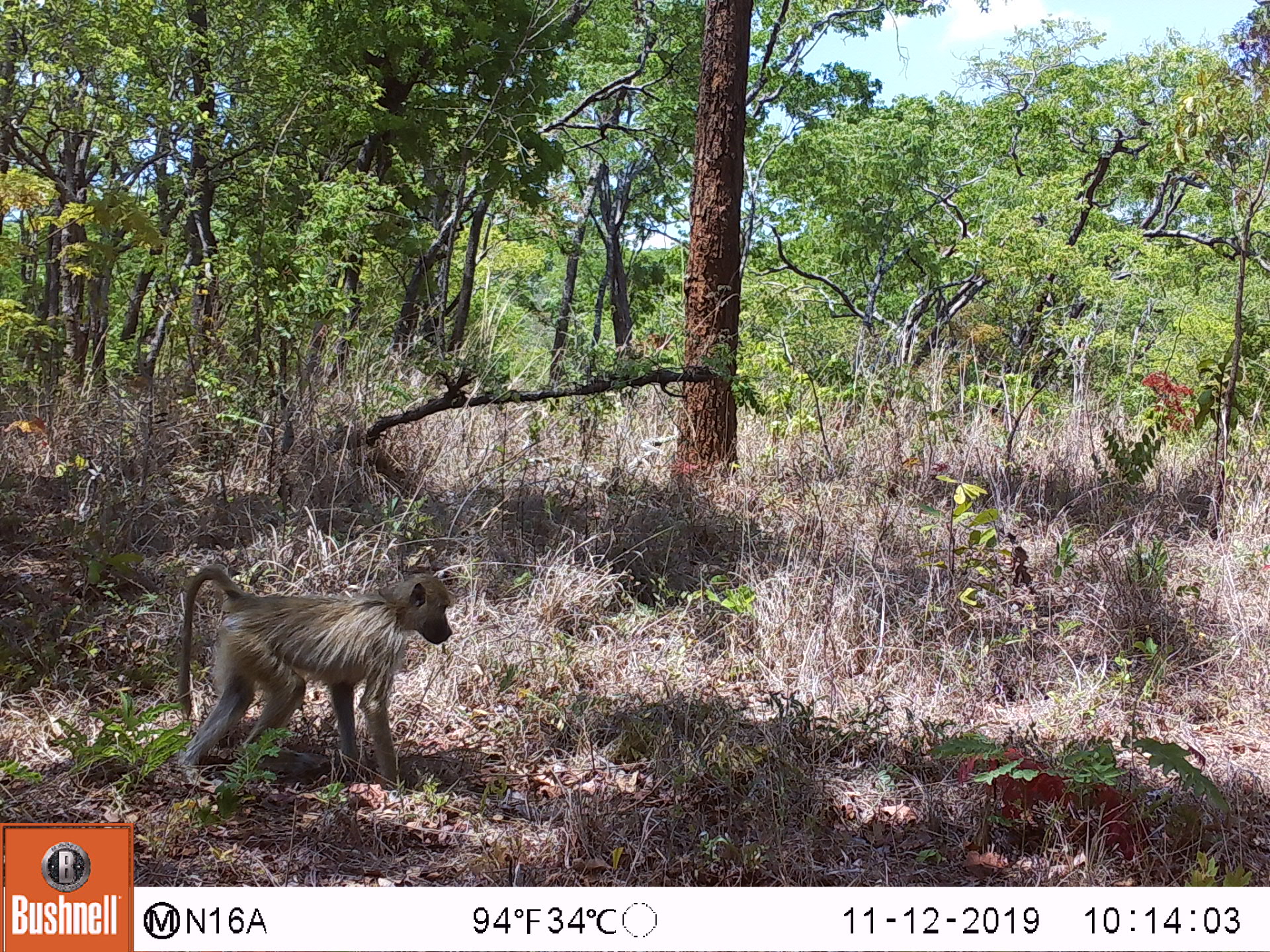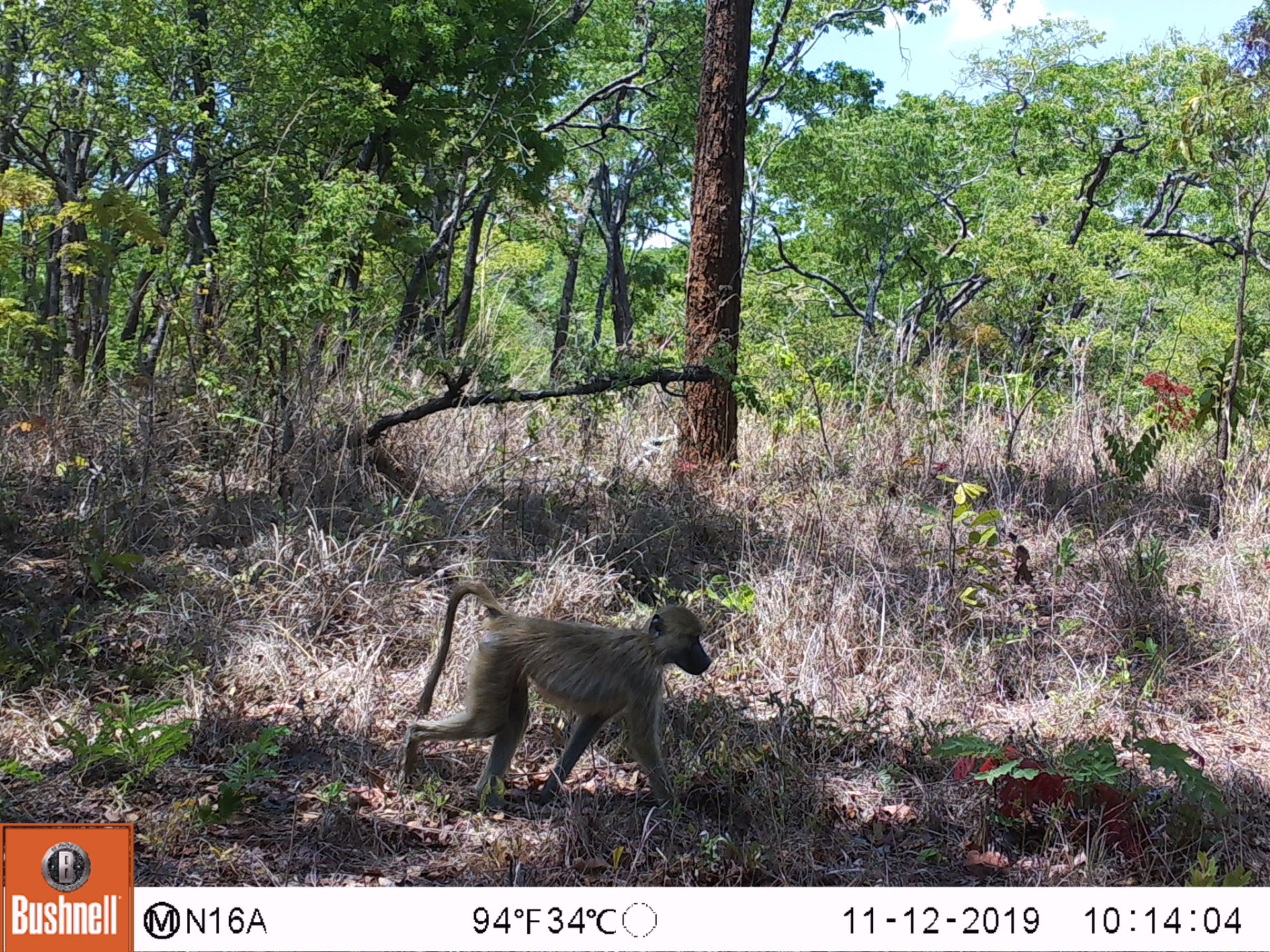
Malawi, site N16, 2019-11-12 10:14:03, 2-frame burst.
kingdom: Animalia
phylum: Chordata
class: Mammalia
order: Primates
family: Cercopithecidae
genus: Papio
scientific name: Papio cynocephalus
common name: yellow baboon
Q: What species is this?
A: Yellow baboon (Papio cynocephalus).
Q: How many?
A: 1.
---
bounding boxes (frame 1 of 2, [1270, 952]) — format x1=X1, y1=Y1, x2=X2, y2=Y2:
yellow baboon: x1=183, y1=561, x2=457, y2=764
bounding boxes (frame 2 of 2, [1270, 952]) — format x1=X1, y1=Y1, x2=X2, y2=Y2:
yellow baboon: x1=397, y1=577, x2=712, y2=789